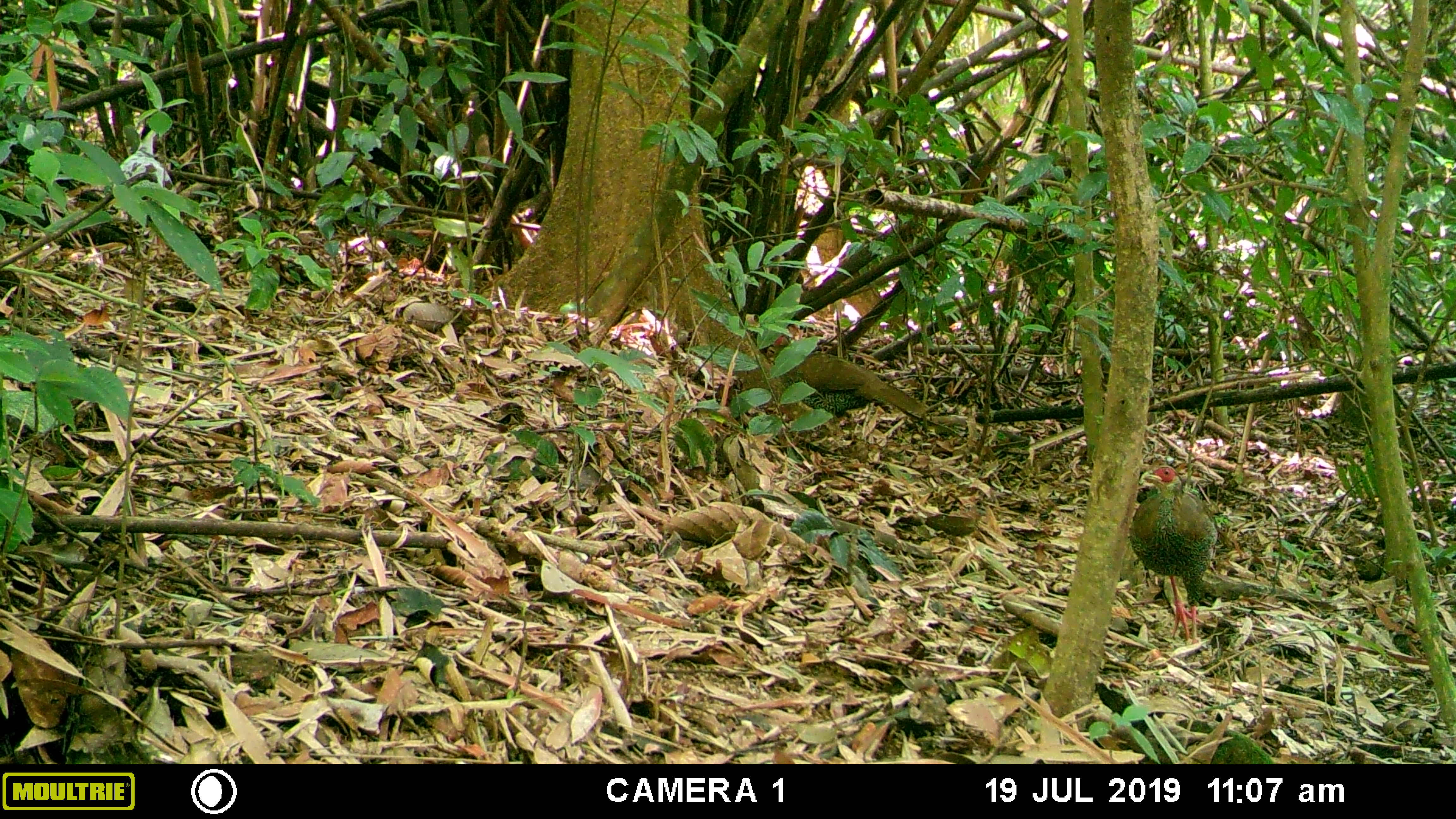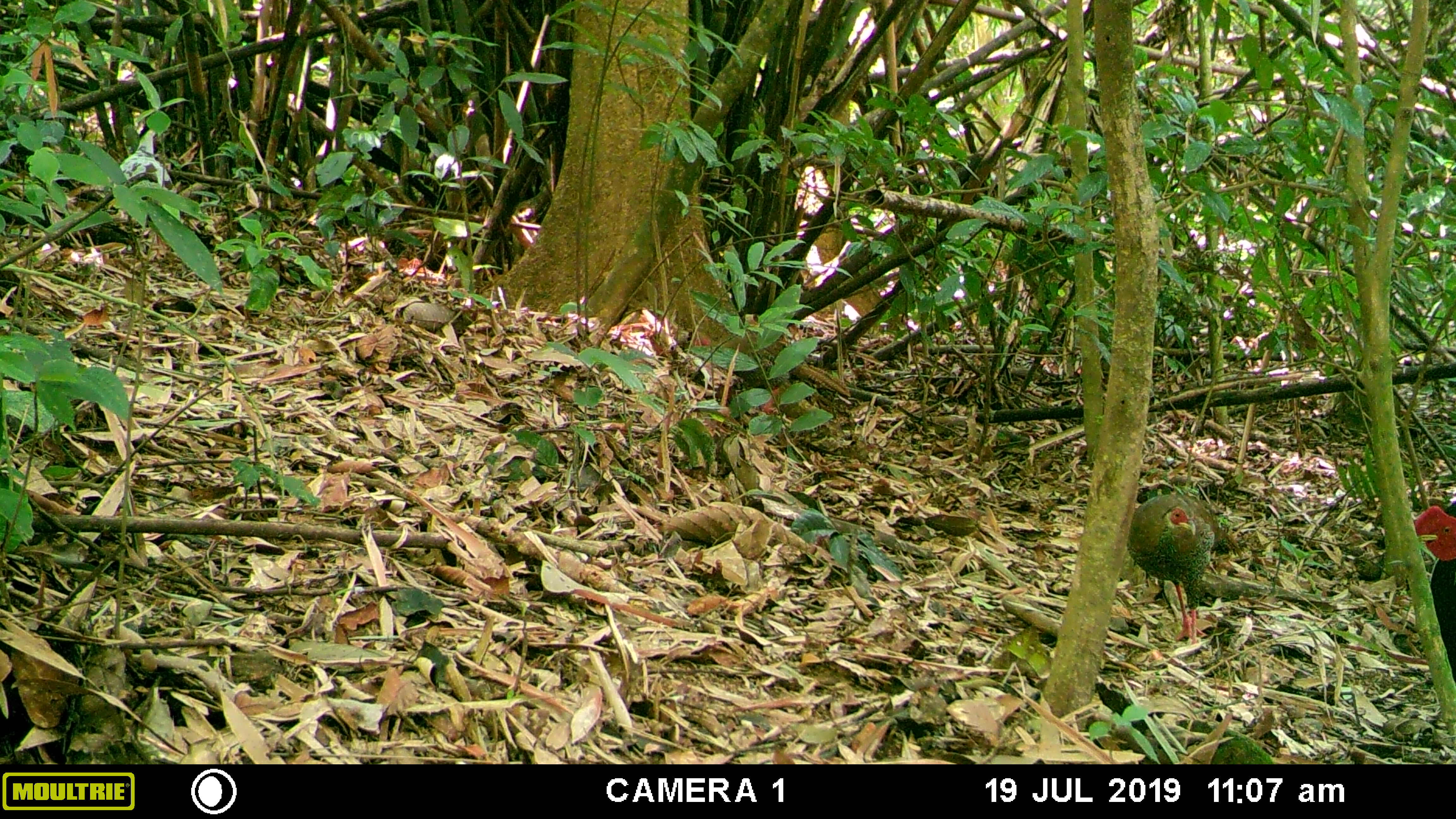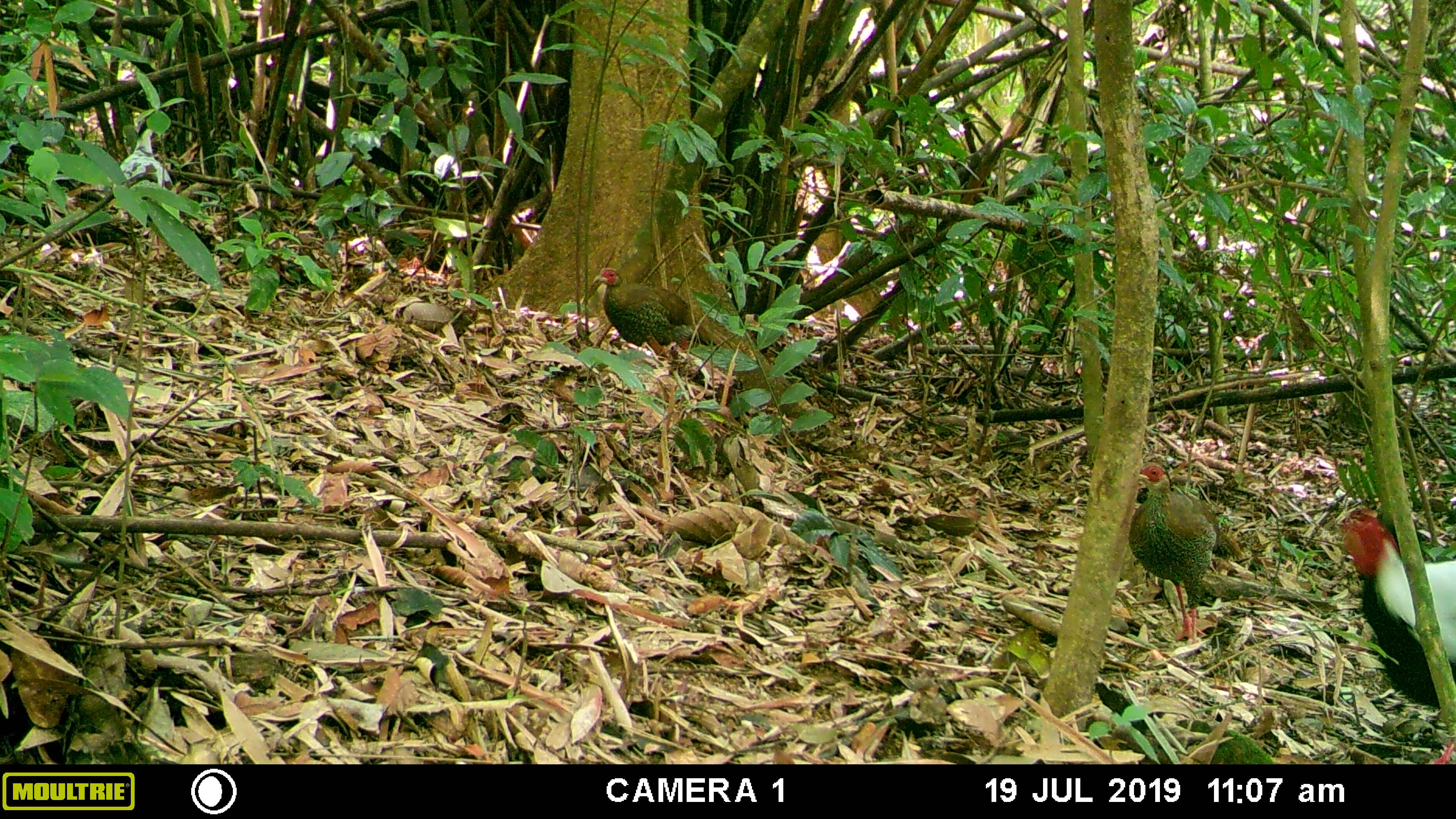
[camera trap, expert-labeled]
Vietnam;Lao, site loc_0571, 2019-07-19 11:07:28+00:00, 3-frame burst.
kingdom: Animalia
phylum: Chordata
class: Aves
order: Galliformes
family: Phasianidae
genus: Lophura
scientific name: Lophura nycthemera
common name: silver pheasant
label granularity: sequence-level